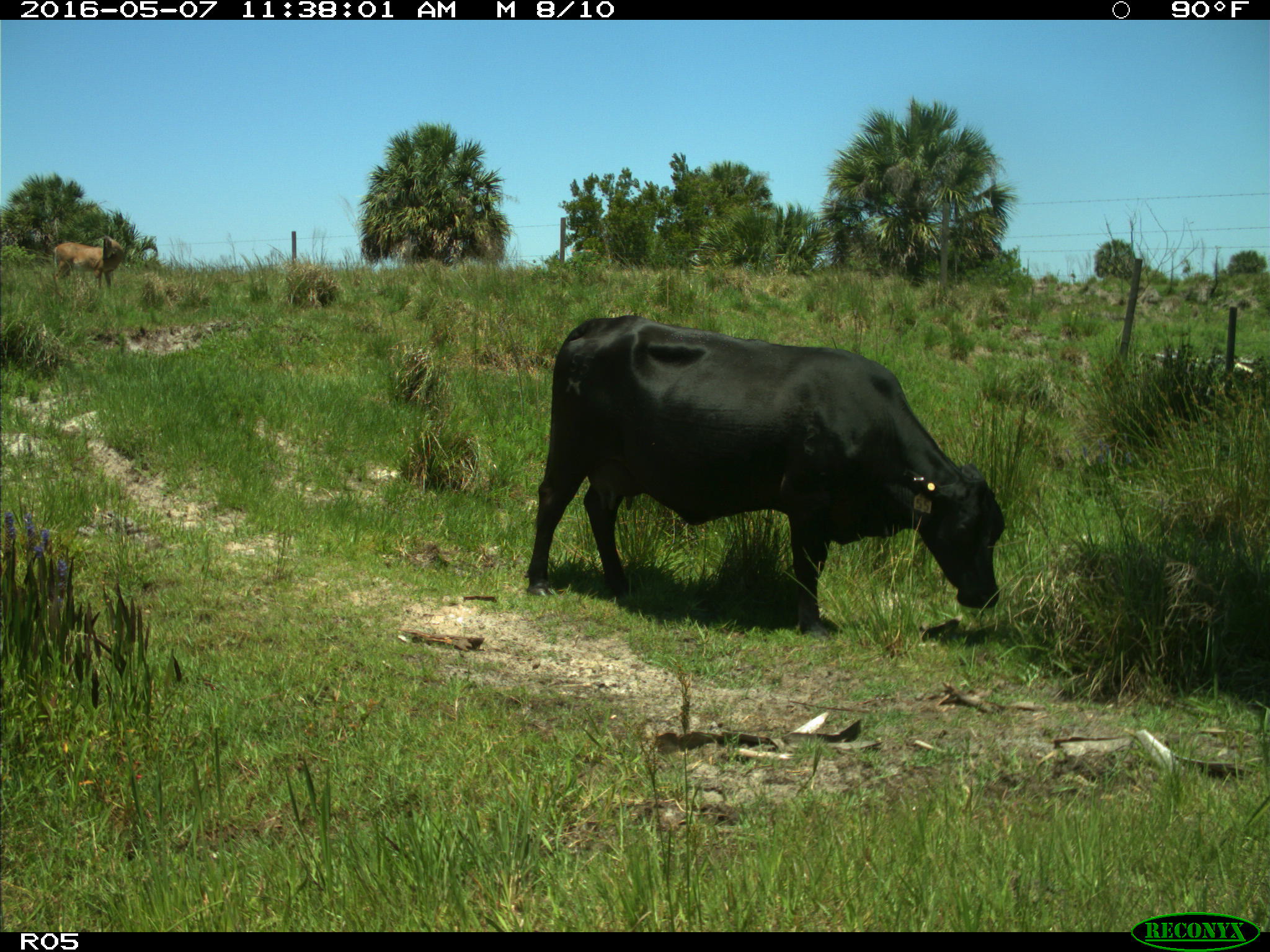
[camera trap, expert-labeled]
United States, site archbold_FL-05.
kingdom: Animalia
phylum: Chordata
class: Mammalia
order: Artiodactyla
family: Bovidae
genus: Bos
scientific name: Bos taurus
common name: domestic cow